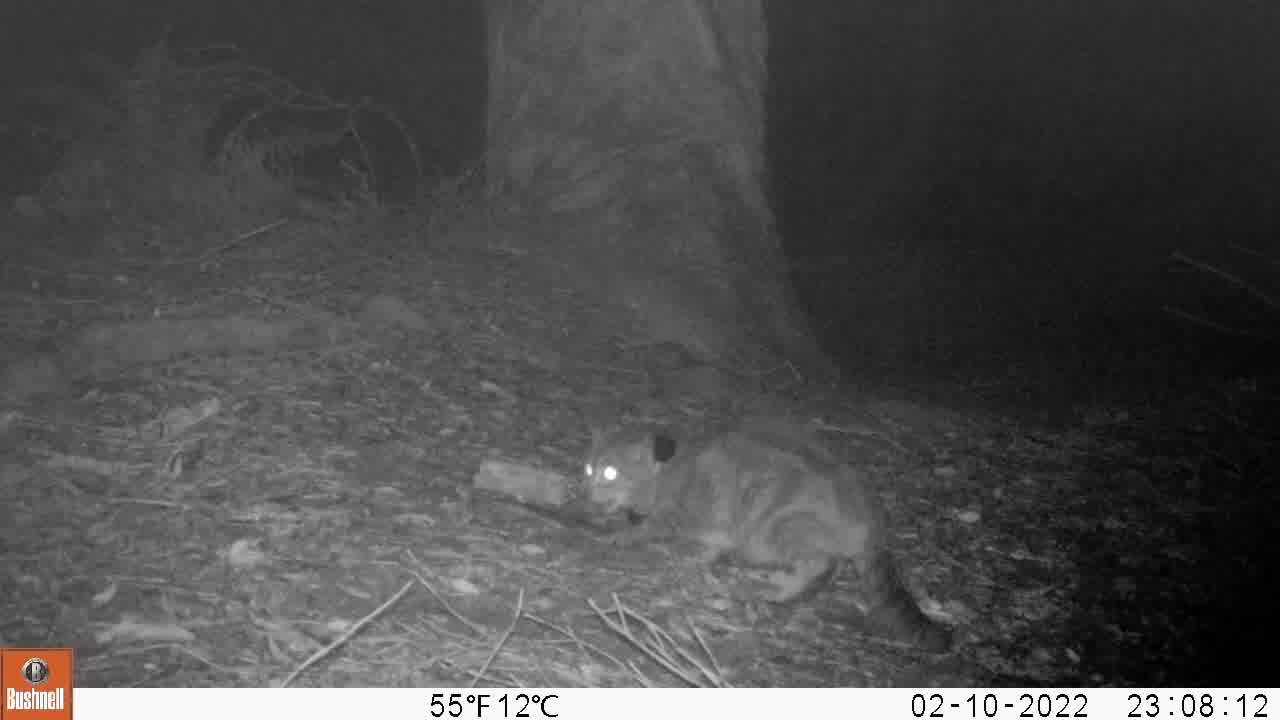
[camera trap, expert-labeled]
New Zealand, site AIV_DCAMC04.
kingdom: Animalia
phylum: Chordata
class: Mammalia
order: Carnivora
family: Felidae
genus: Felis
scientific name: Felis catus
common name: domestic cat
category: cat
Cat (domestic cat) (Felis catus).